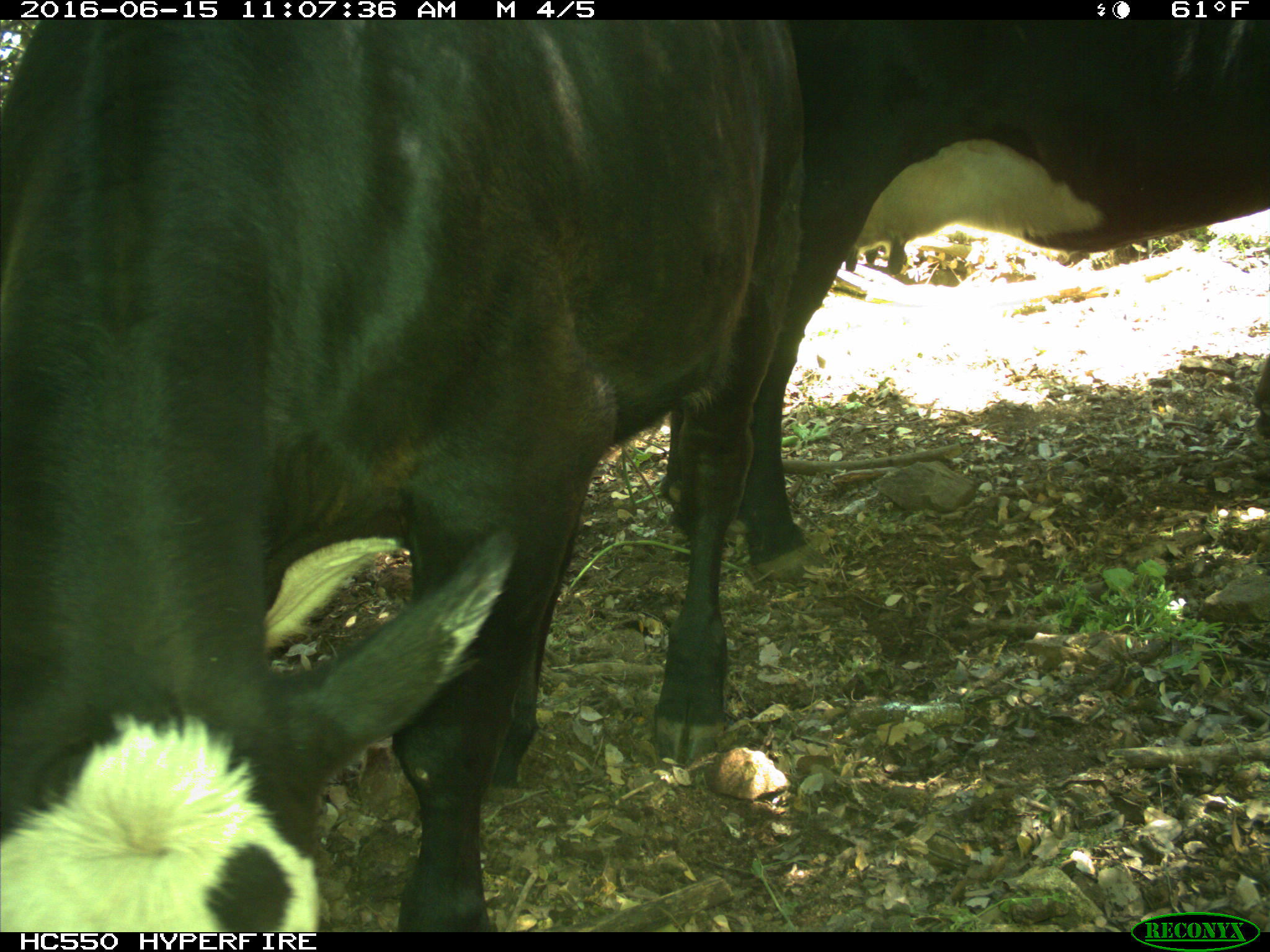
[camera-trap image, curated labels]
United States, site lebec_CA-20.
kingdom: Animalia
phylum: Chordata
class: Mammalia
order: Artiodactyla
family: Bovidae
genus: Bos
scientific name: Bos taurus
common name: domestic cow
Bos taurus (domestic cow).